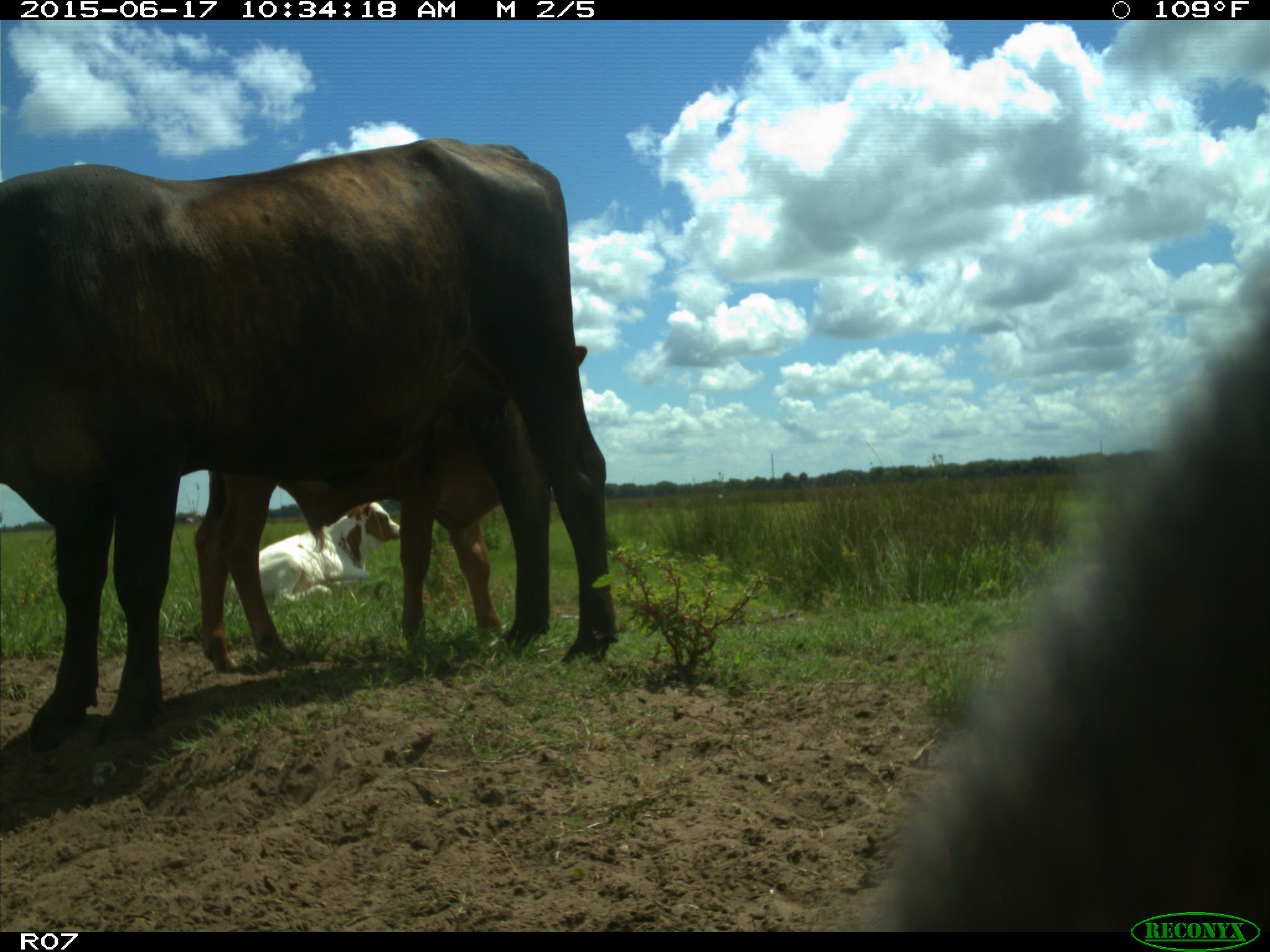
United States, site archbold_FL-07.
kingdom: Animalia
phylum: Chordata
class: Mammalia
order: Artiodactyla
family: Bovidae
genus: Bos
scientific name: Bos taurus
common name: domestic cow